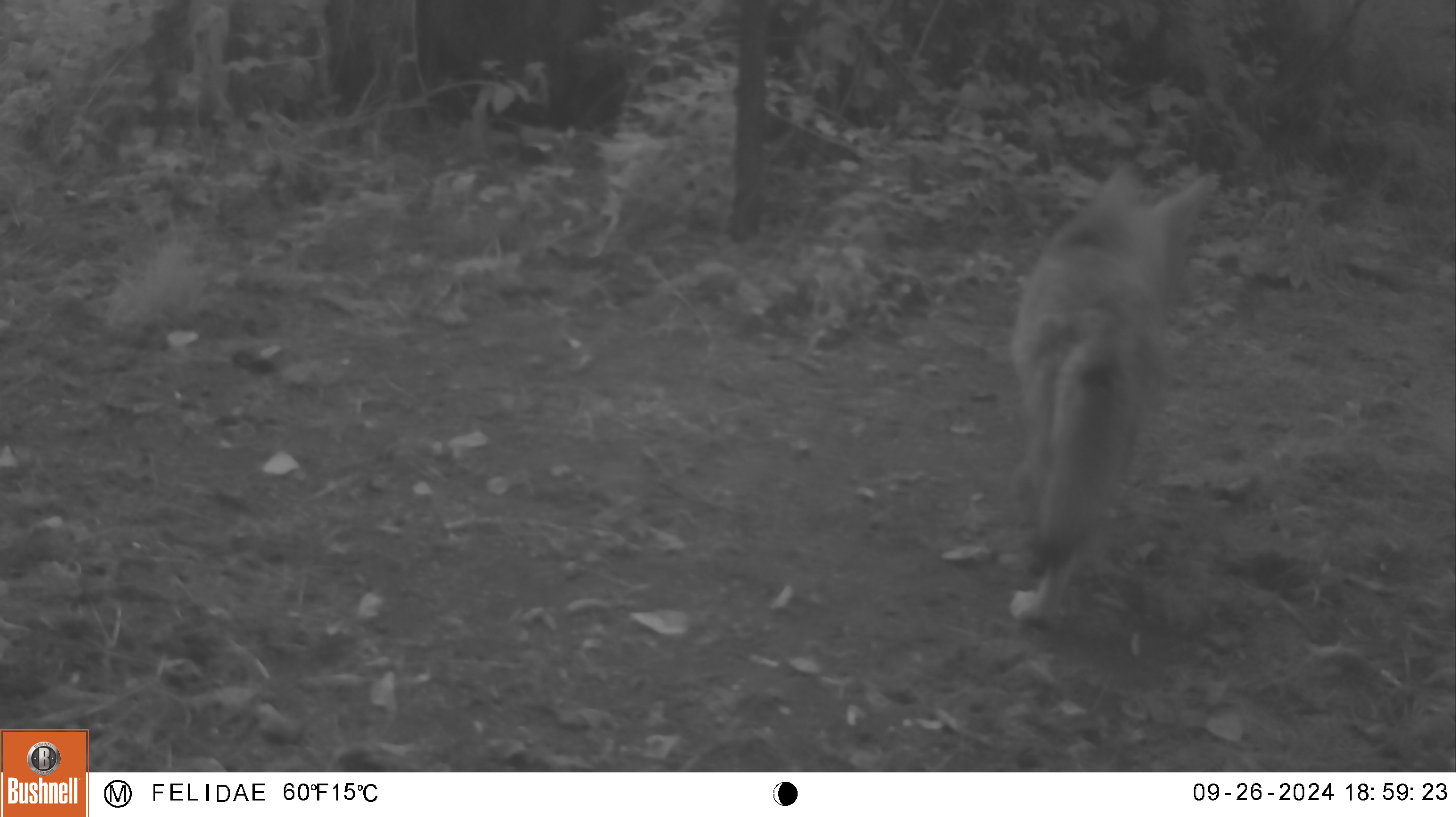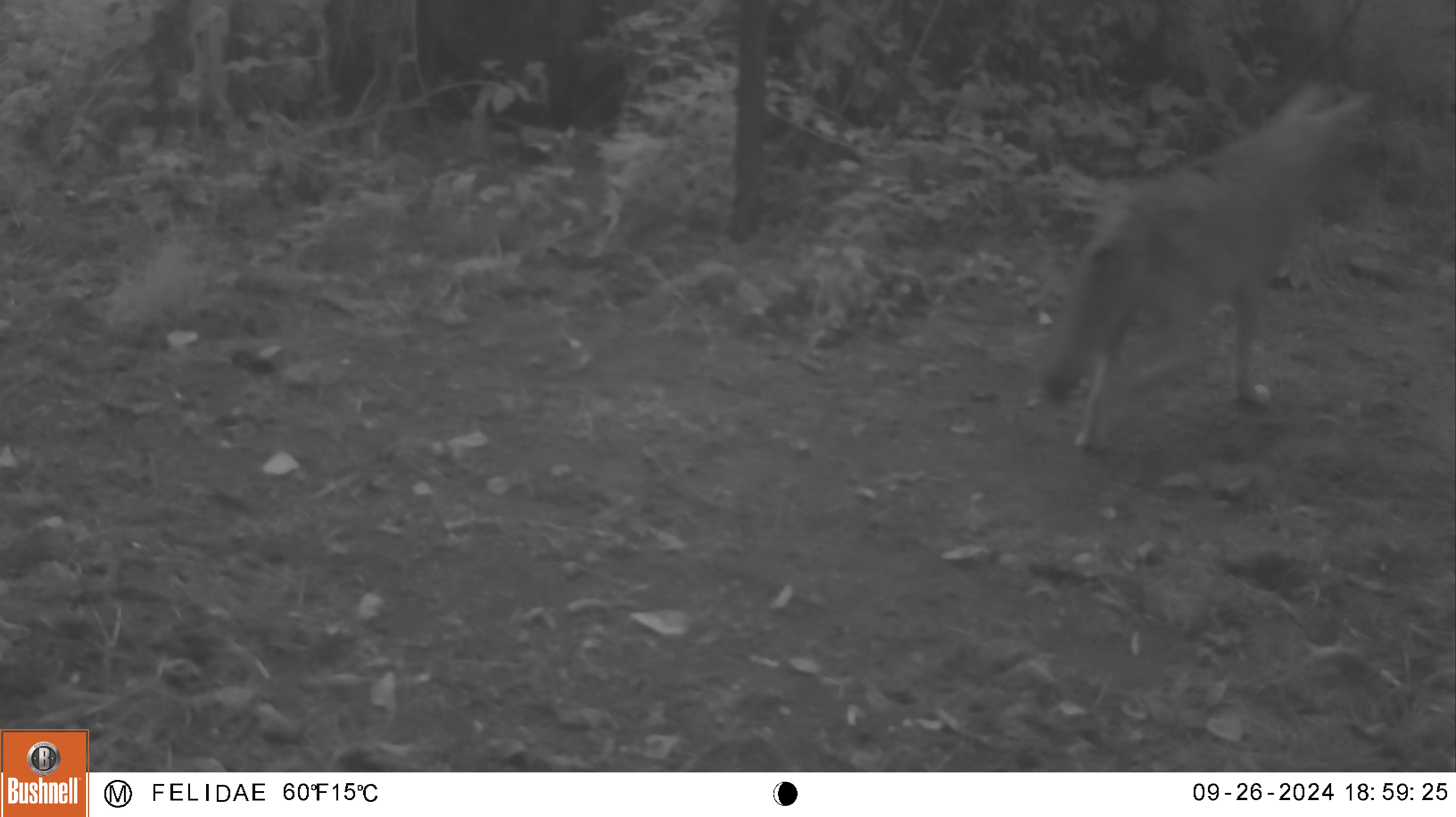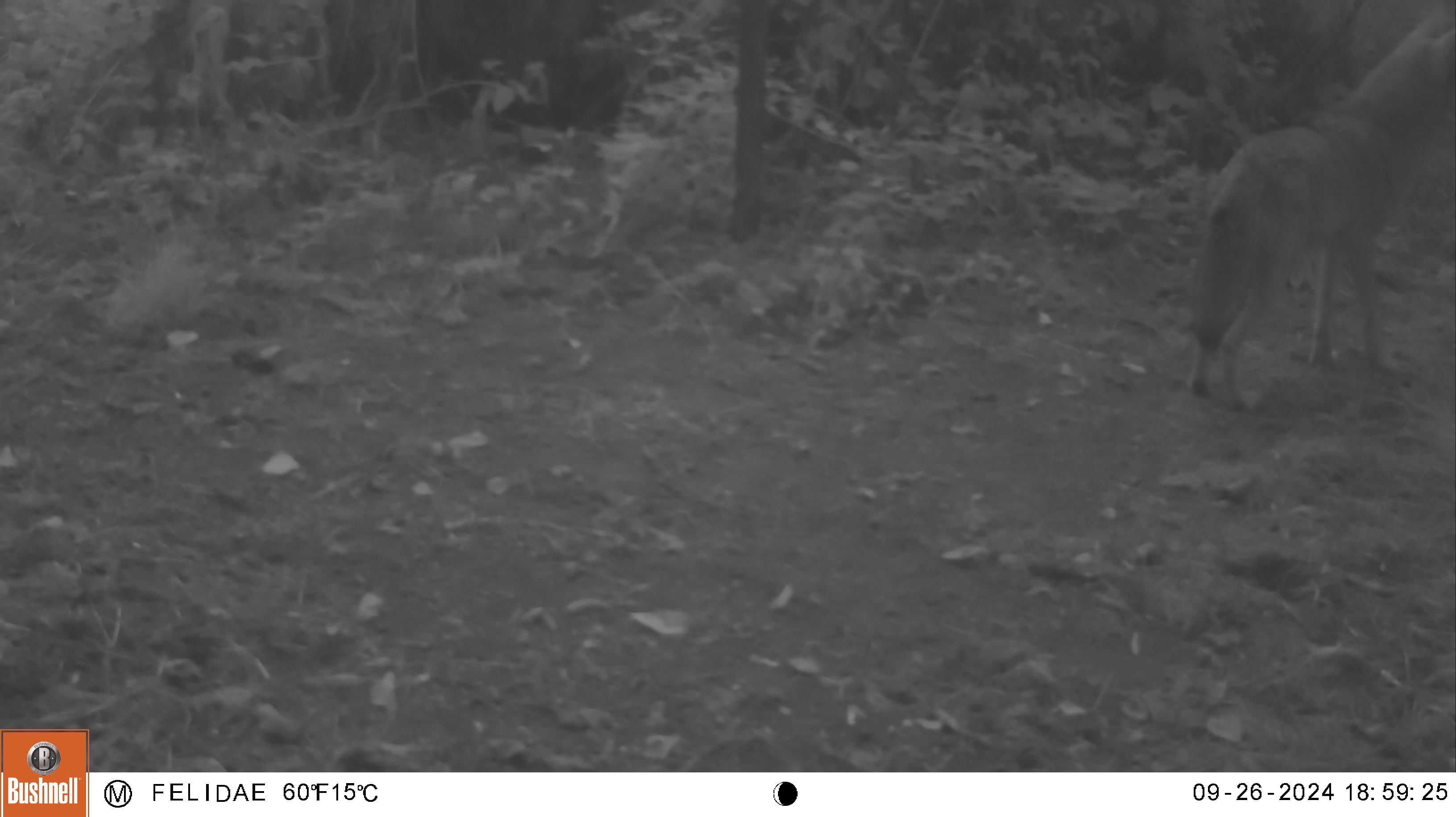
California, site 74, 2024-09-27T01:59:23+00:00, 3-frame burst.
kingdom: Animalia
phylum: Chordata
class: Mammalia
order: Carnivora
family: Canidae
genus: Canis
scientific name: Canis latrans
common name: coyote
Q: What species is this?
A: Coyote (Canis latrans).